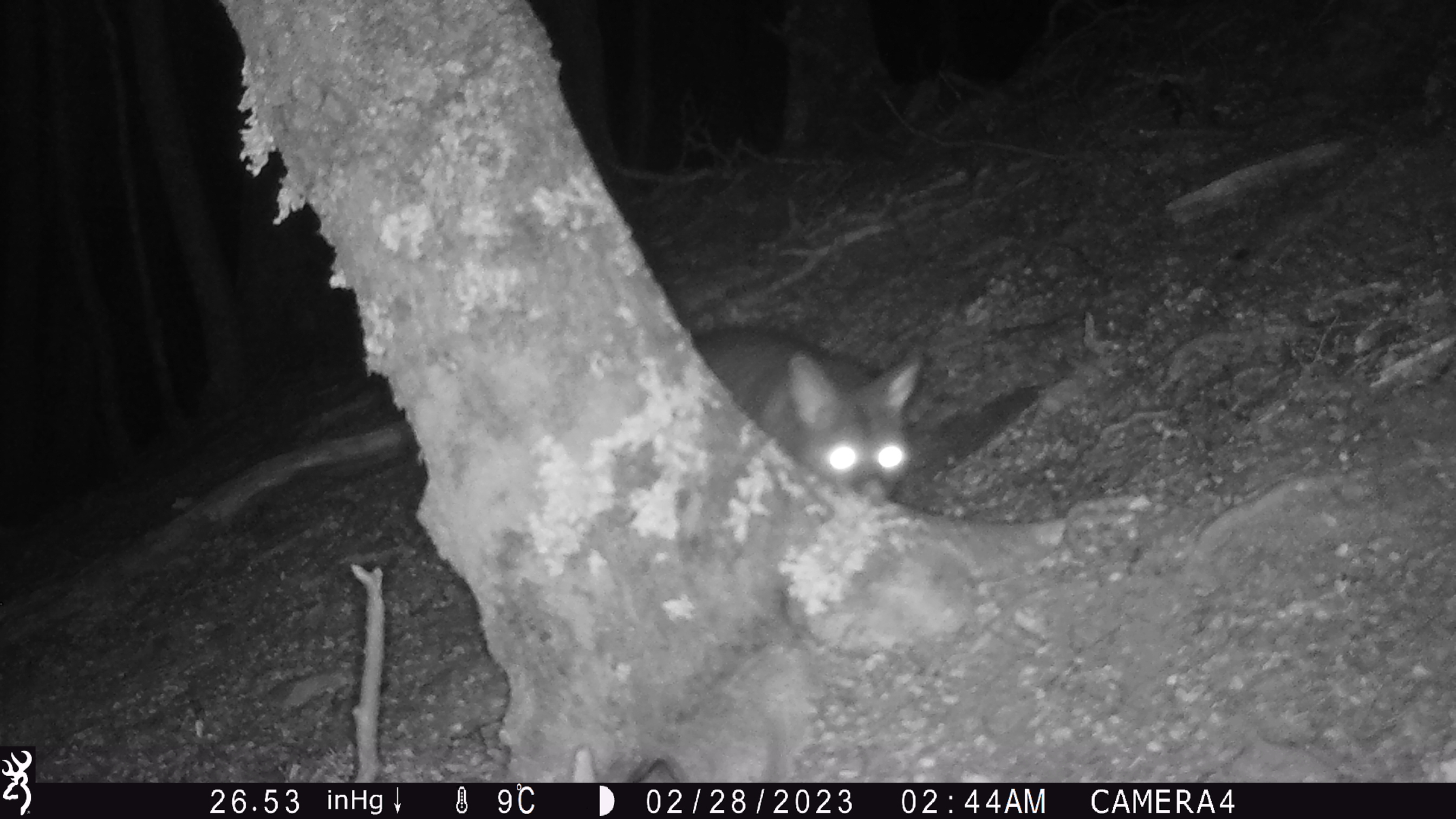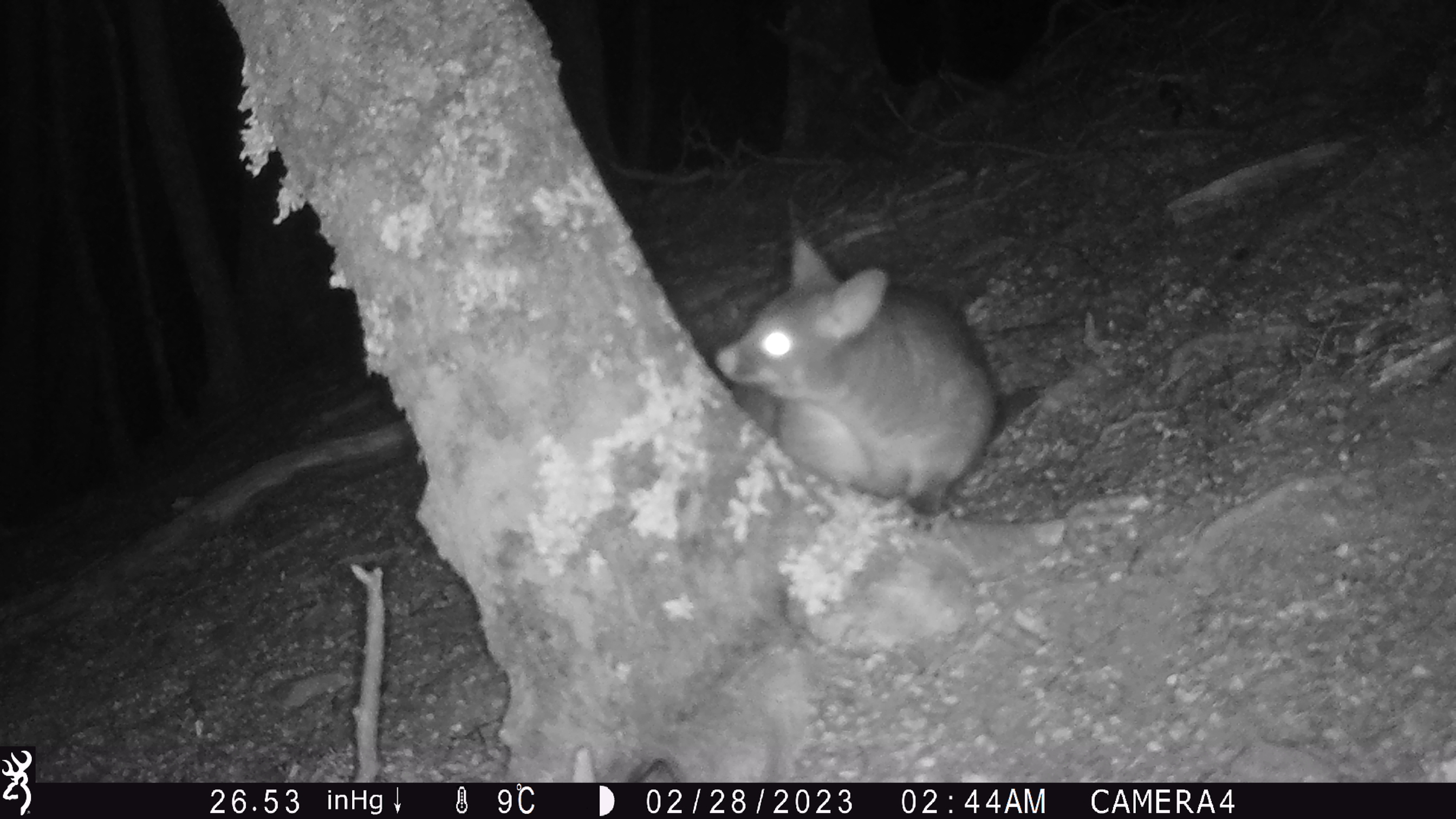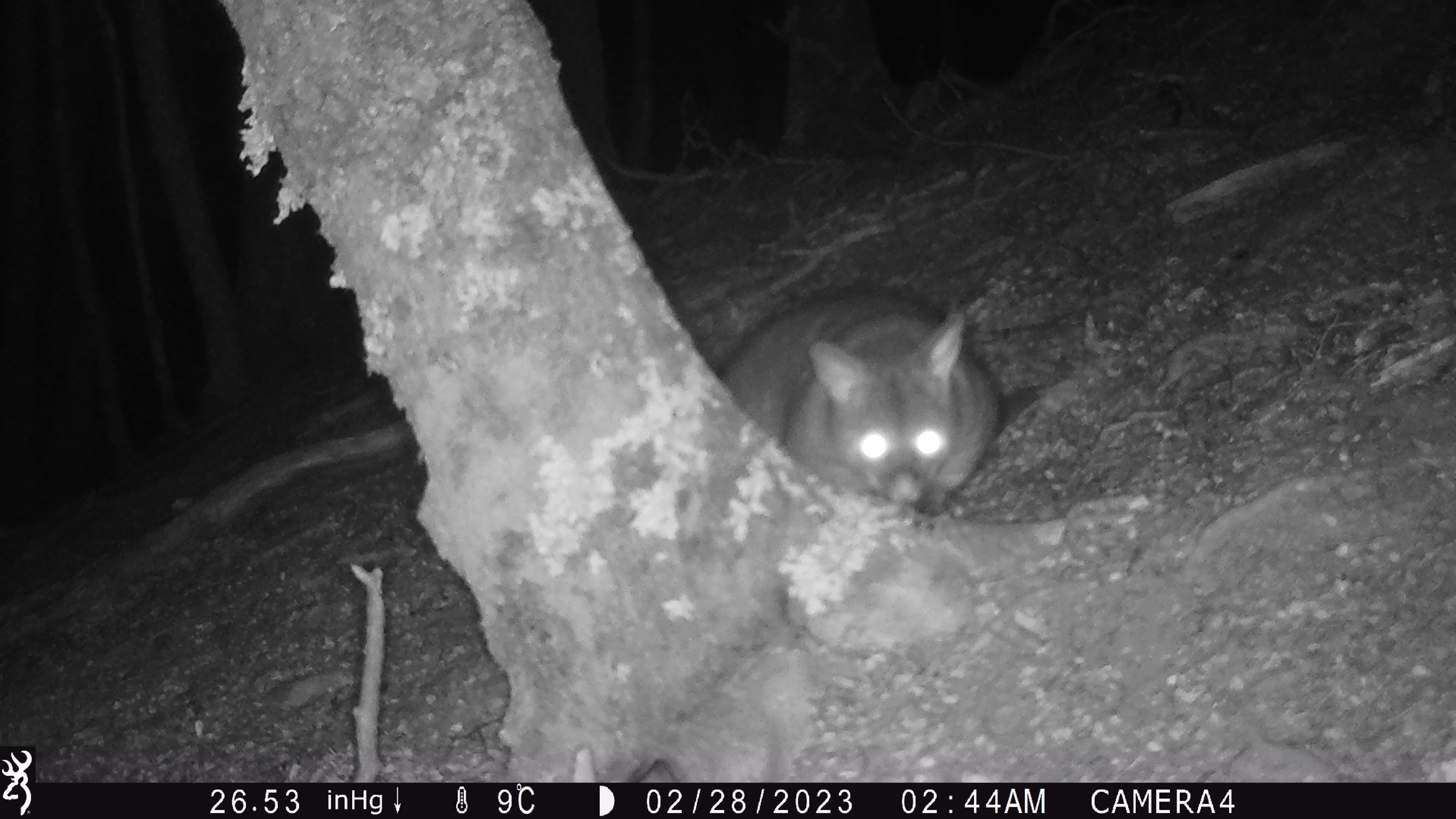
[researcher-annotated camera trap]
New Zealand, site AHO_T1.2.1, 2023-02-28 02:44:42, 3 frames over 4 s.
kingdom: Animalia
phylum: Chordata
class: Mammalia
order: Carnivora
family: Mustelidae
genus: Mustela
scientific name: Mustela erminea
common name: stoat